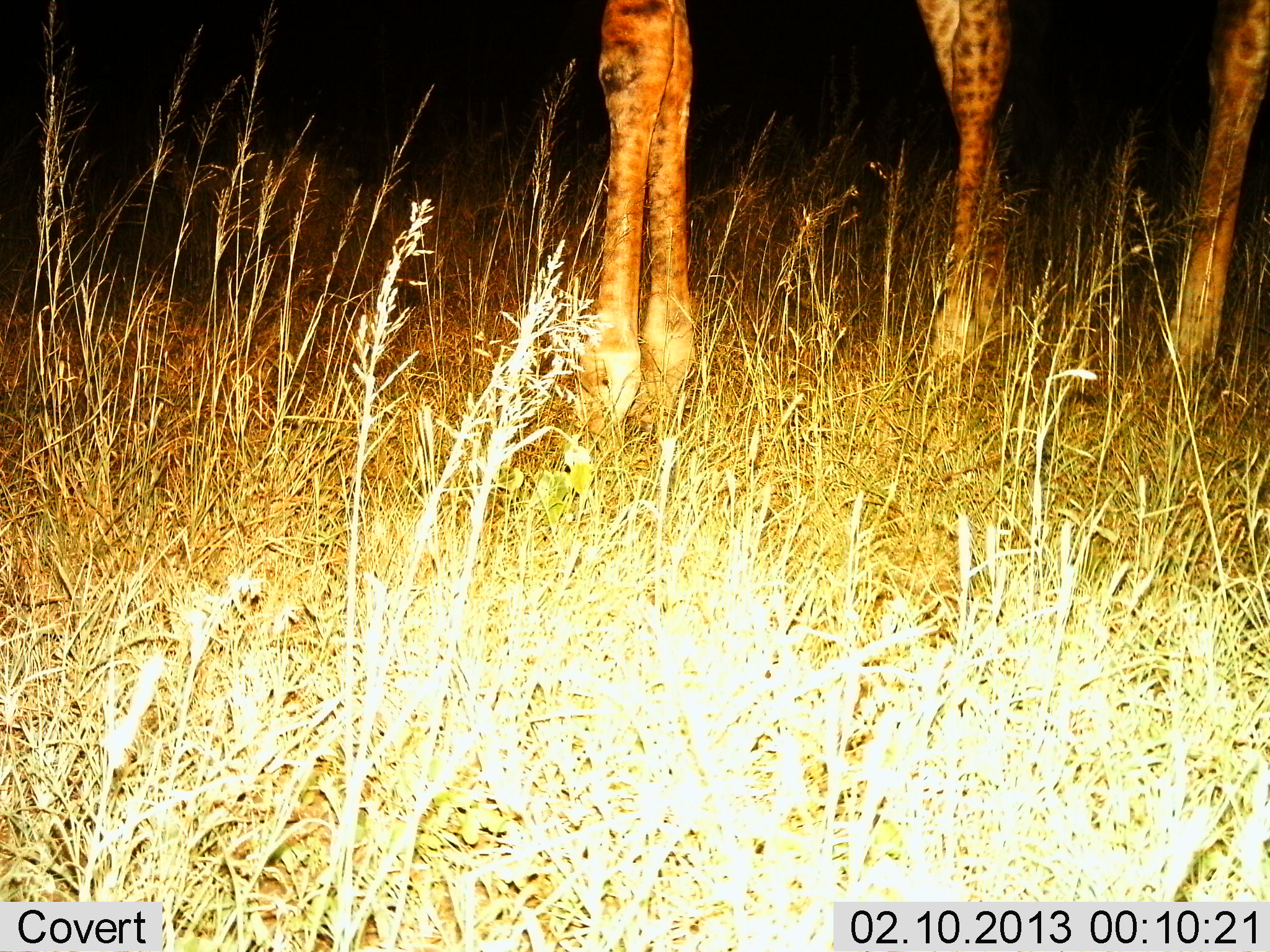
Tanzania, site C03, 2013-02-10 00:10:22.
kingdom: Animalia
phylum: Chordata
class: Mammalia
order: Artiodactyla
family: Giraffidae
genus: Giraffa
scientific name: Giraffa camelopardalis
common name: giraffe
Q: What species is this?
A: Giraffe (Giraffa camelopardalis).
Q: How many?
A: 1.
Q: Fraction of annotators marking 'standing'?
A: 97%.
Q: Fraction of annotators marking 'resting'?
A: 0%.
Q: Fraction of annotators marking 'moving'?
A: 0%.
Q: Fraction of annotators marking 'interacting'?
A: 0%.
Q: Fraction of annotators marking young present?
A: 0%.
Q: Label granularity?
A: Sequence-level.